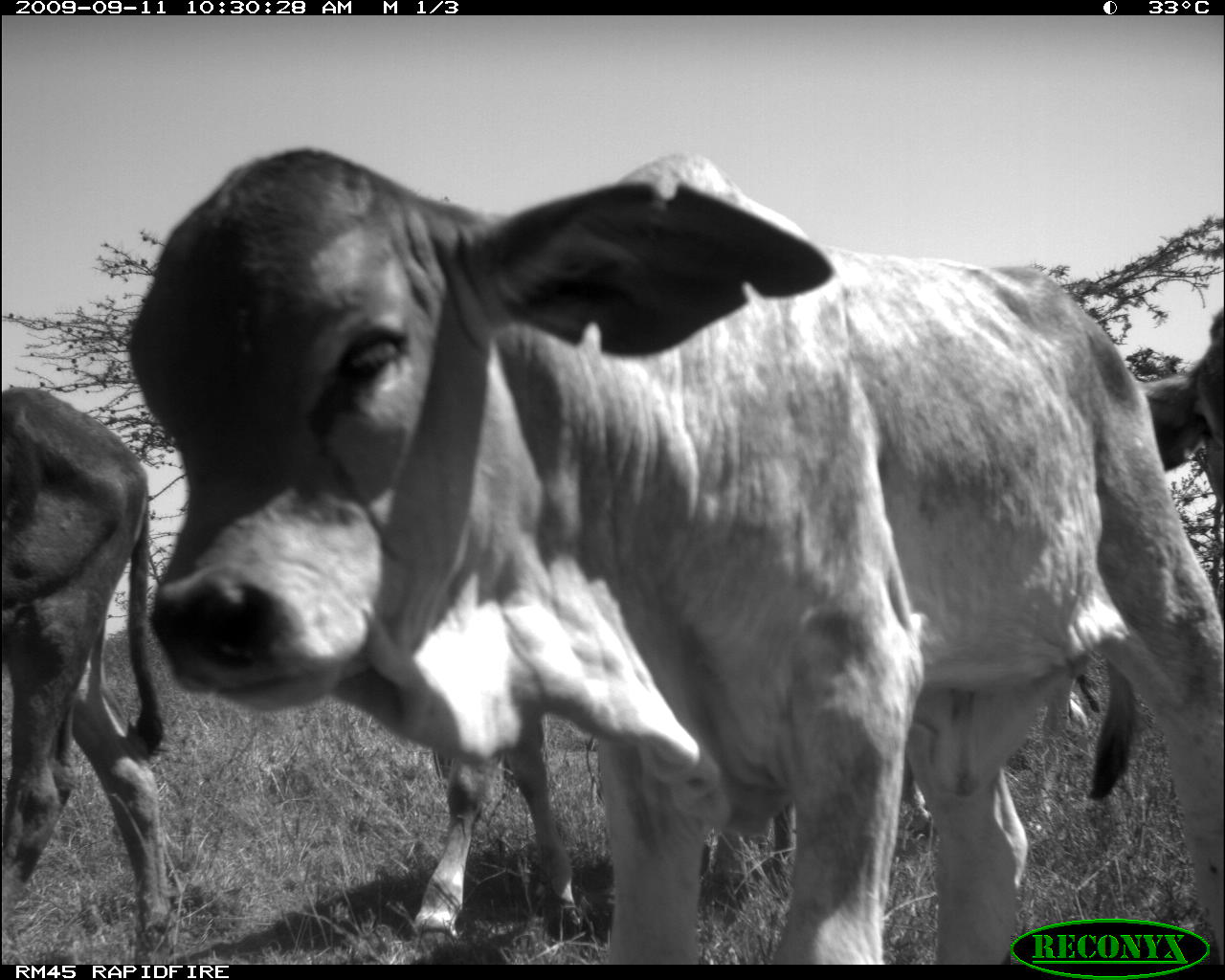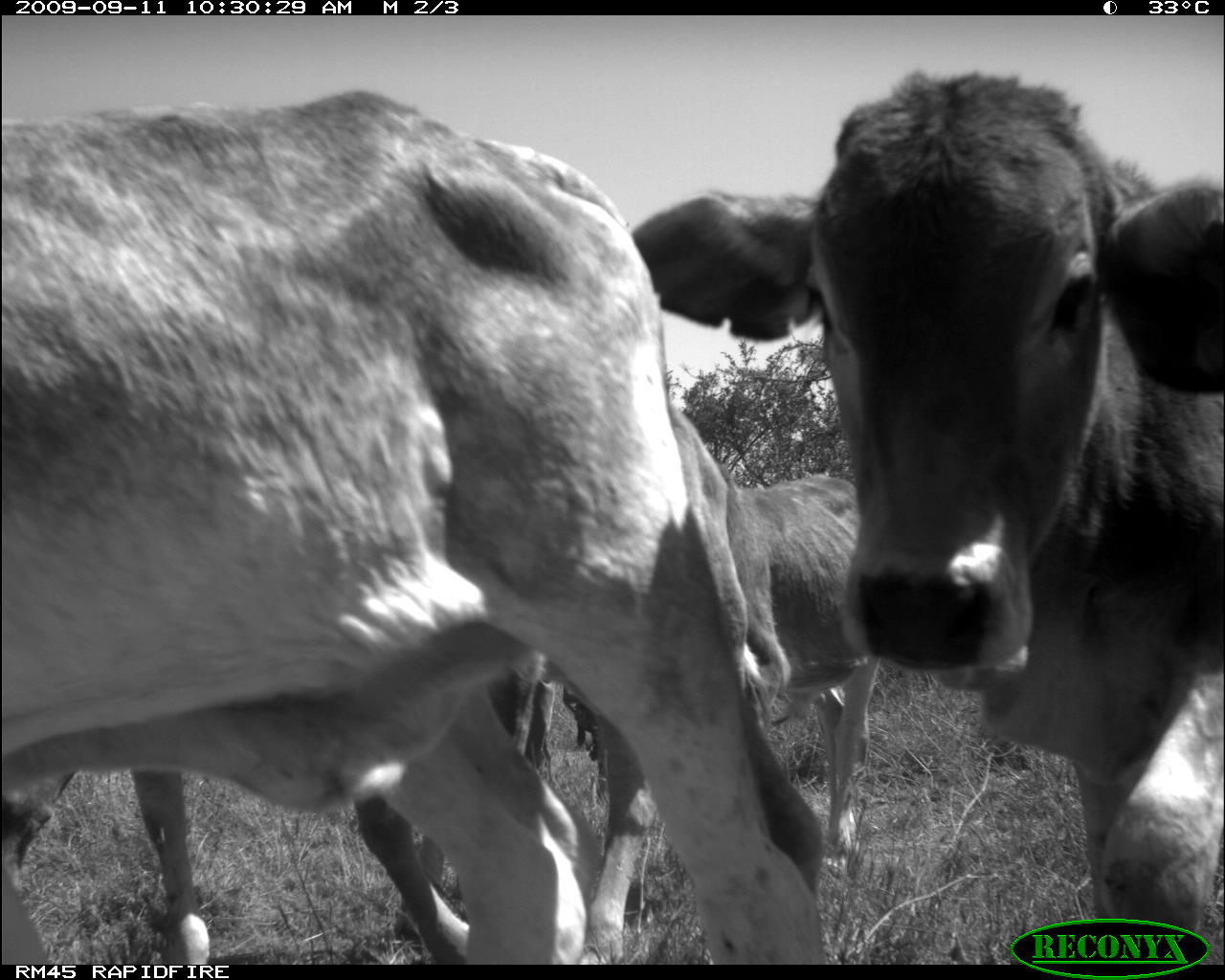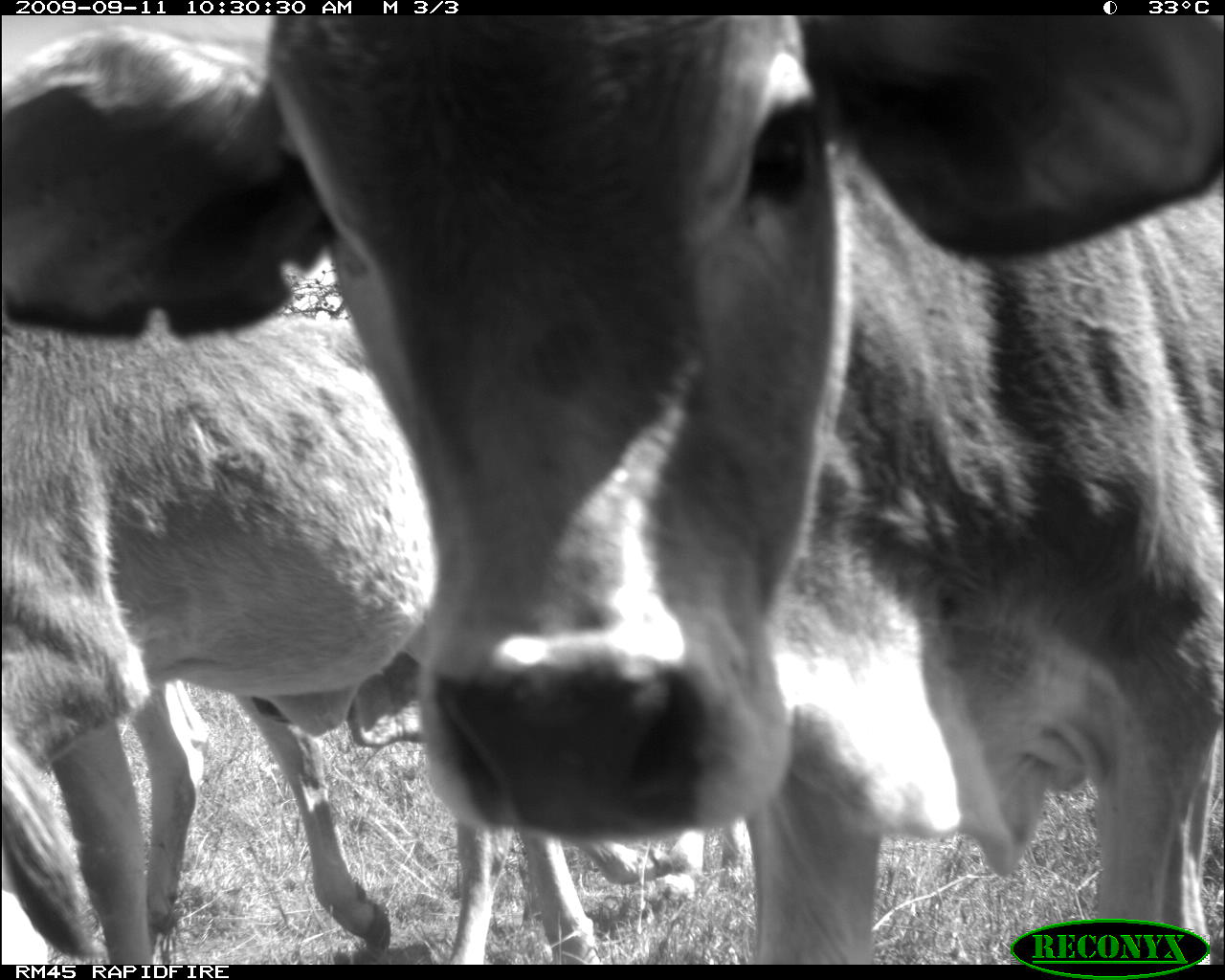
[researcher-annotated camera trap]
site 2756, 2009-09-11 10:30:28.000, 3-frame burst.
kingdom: Animalia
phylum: Chordata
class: Mammalia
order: Artiodactyla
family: Bovidae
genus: Bos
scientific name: Bos taurus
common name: domestic cattle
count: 4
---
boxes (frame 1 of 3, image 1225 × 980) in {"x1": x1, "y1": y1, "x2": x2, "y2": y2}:
bos taurus: {"x1": 123, "y1": 147, "x2": 1225, "y2": 963}; {"x1": 2, "y1": 389, "x2": 167, "y2": 965}; {"x1": 412, "y1": 719, "x2": 590, "y2": 936}; {"x1": 1147, "y1": 304, "x2": 1225, "y2": 513}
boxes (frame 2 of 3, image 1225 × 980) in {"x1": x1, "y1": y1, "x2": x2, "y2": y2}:
bos taurus: {"x1": 2, "y1": 89, "x2": 828, "y2": 965}; {"x1": 631, "y1": 70, "x2": 1223, "y2": 936}; {"x1": 575, "y1": 461, "x2": 881, "y2": 963}; {"x1": 130, "y1": 659, "x2": 554, "y2": 963}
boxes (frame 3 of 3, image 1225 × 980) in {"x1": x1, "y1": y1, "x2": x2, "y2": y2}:
bos taurus: {"x1": 0, "y1": 13, "x2": 1223, "y2": 965}; {"x1": 2, "y1": 310, "x2": 595, "y2": 963}; {"x1": 234, "y1": 655, "x2": 754, "y2": 963}; {"x1": 49, "y1": 677, "x2": 209, "y2": 979}